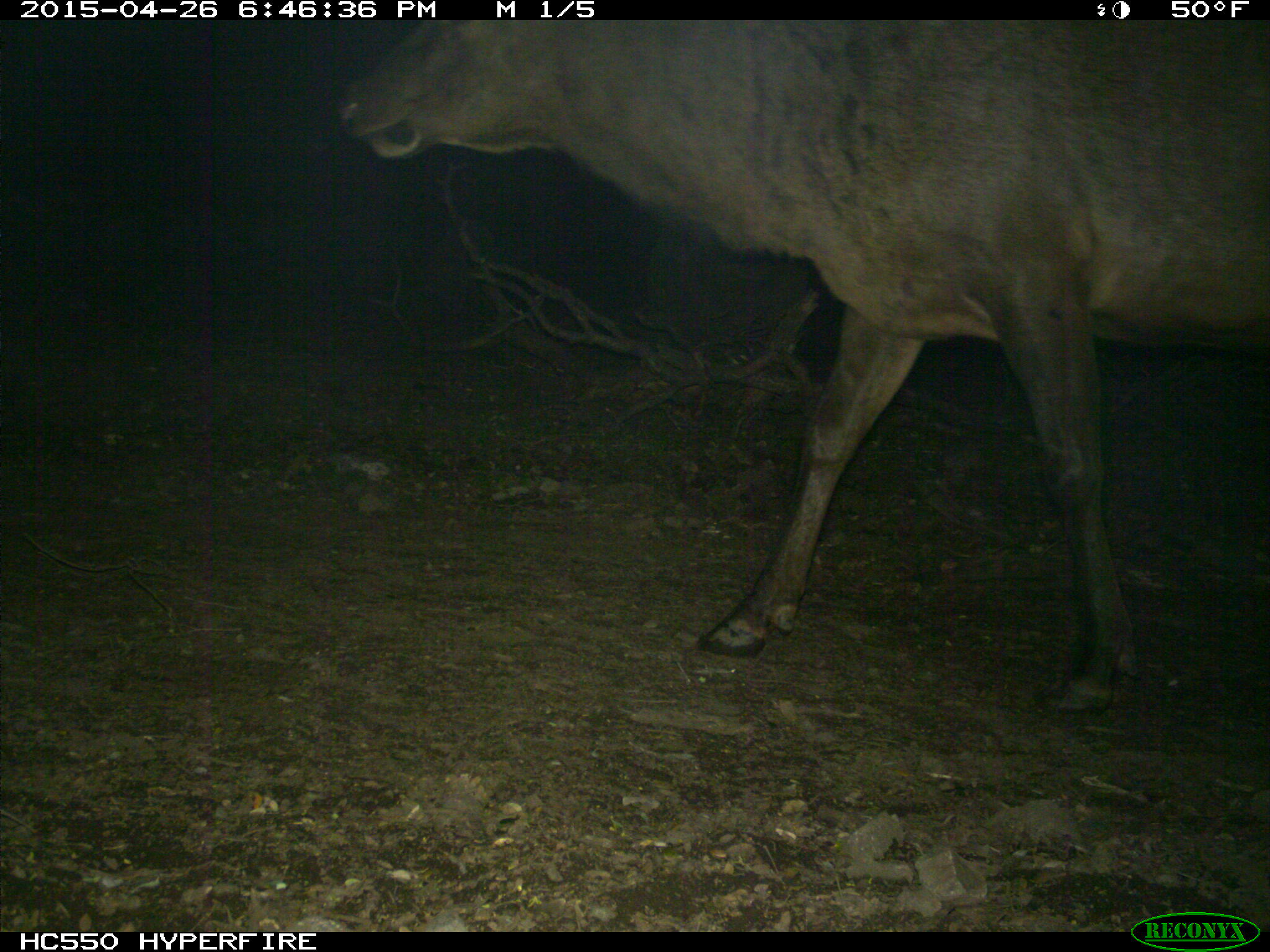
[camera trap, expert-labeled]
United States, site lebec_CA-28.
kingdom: Animalia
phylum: Chordata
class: Mammalia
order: Artiodactyla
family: Cervidae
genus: Cervus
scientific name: Cervus canadensis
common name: elk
Cervus canadensis (elk).